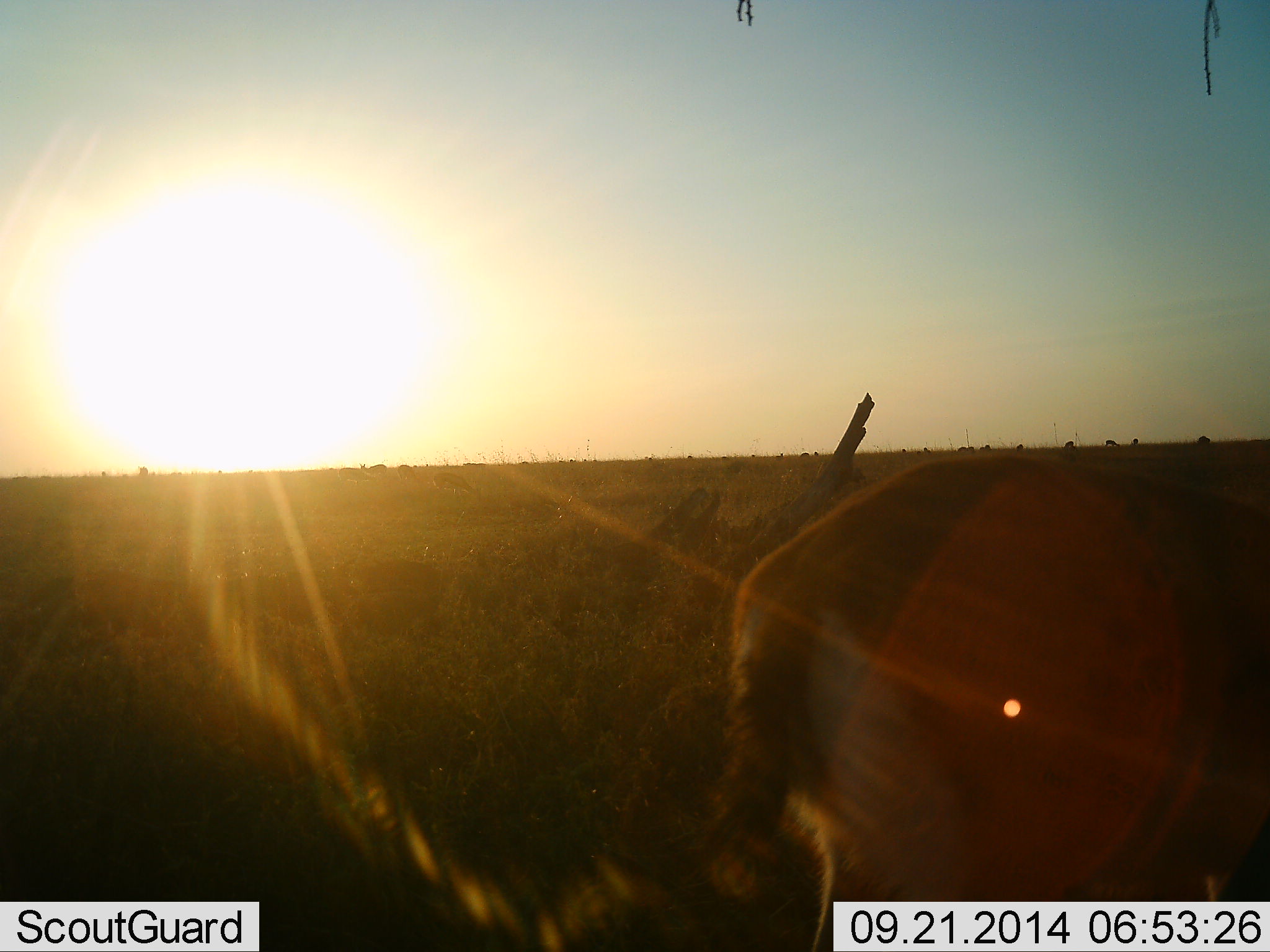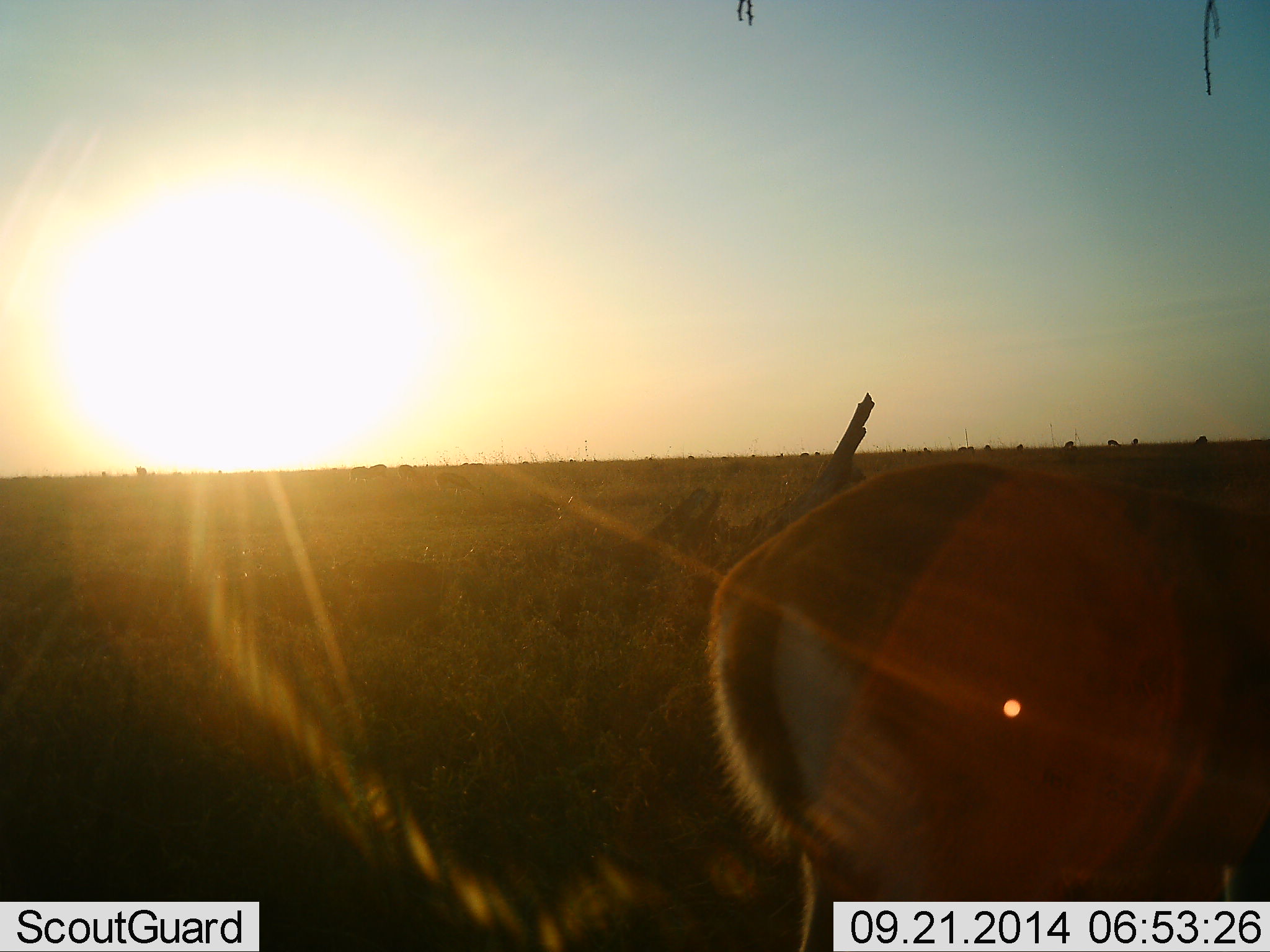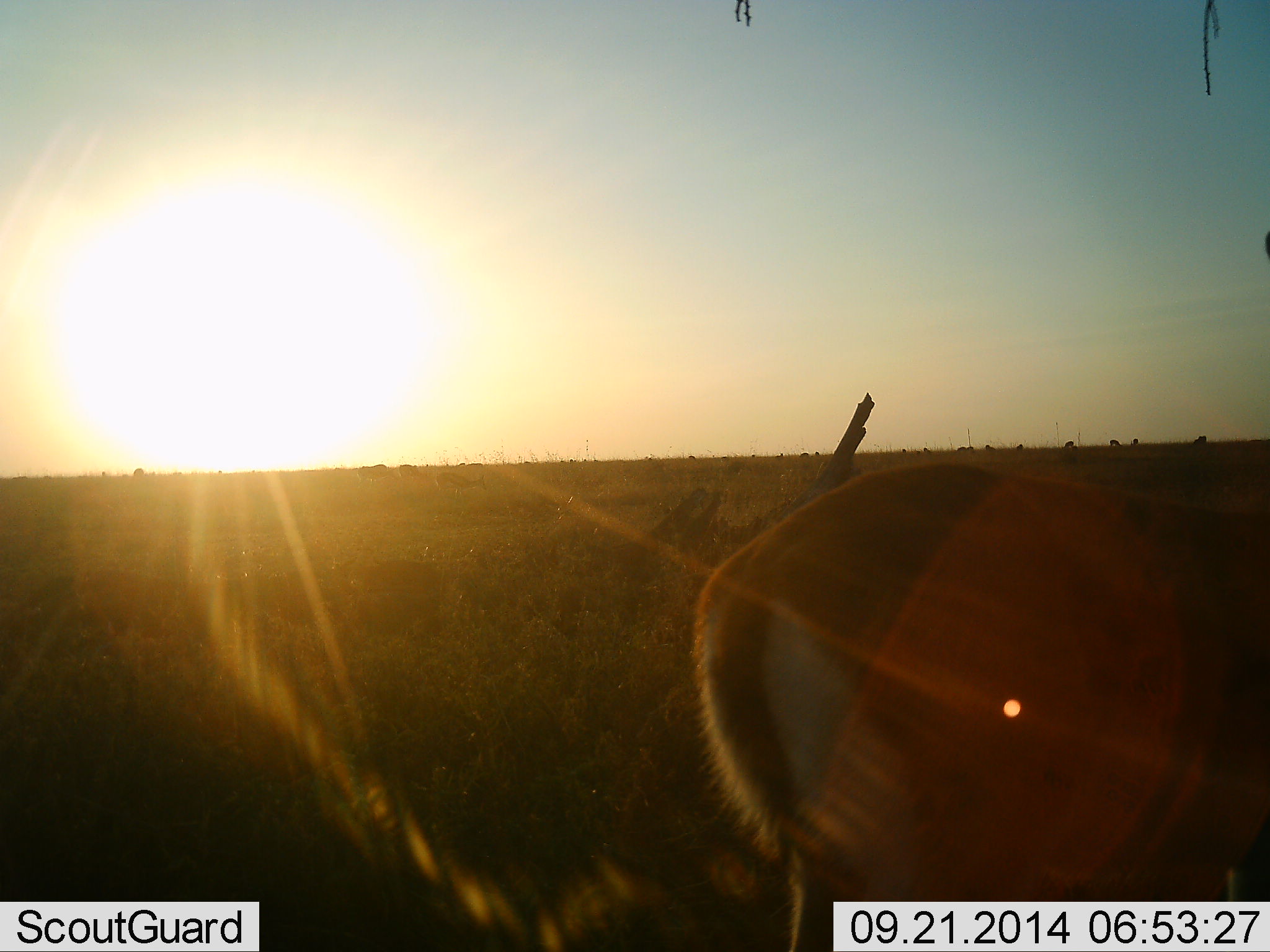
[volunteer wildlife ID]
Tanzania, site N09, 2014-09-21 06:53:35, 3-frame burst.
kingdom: Animalia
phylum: Chordata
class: Mammalia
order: Artiodactyla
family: Bovidae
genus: Eudorcas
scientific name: Eudorcas thomsonii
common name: thomson's gazelle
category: gazellethomsons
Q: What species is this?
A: Gazellethomsons (thomson's gazelle) (Eudorcas thomsonii).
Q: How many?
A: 1.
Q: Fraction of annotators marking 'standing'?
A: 80%.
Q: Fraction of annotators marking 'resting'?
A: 0%.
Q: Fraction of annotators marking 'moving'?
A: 10%.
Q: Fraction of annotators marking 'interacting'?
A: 0%.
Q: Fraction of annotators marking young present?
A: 0%.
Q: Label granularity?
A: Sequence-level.